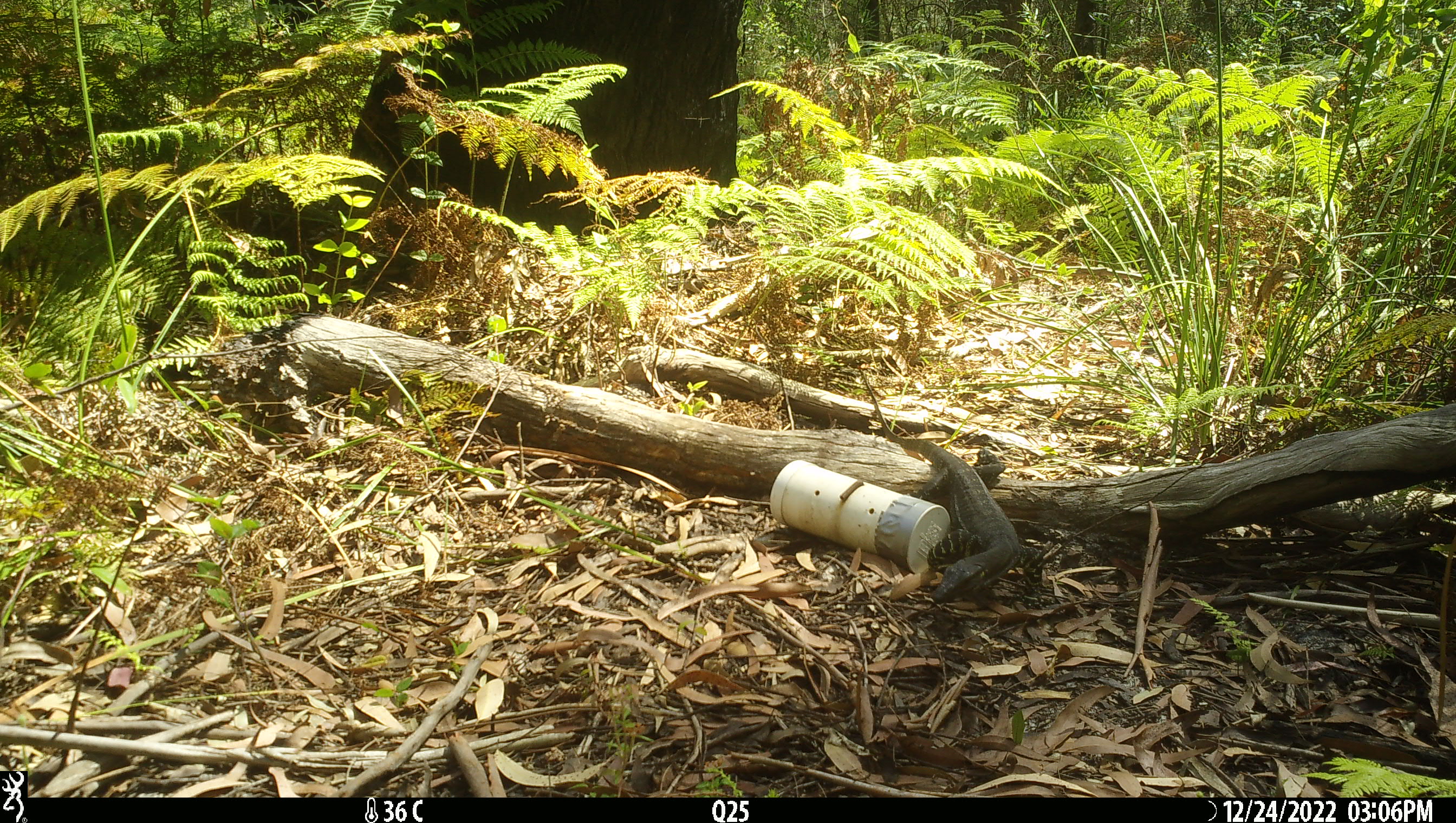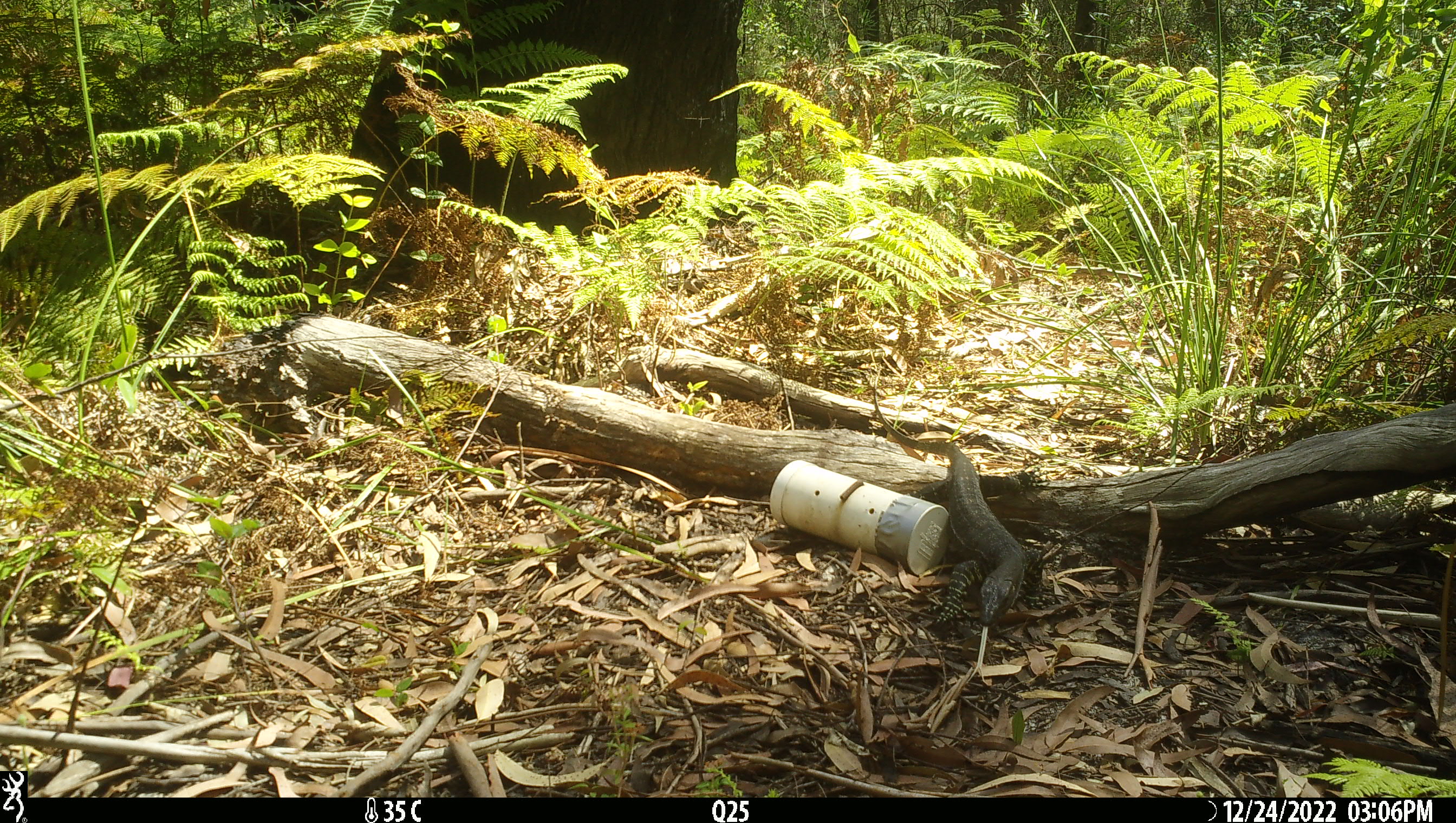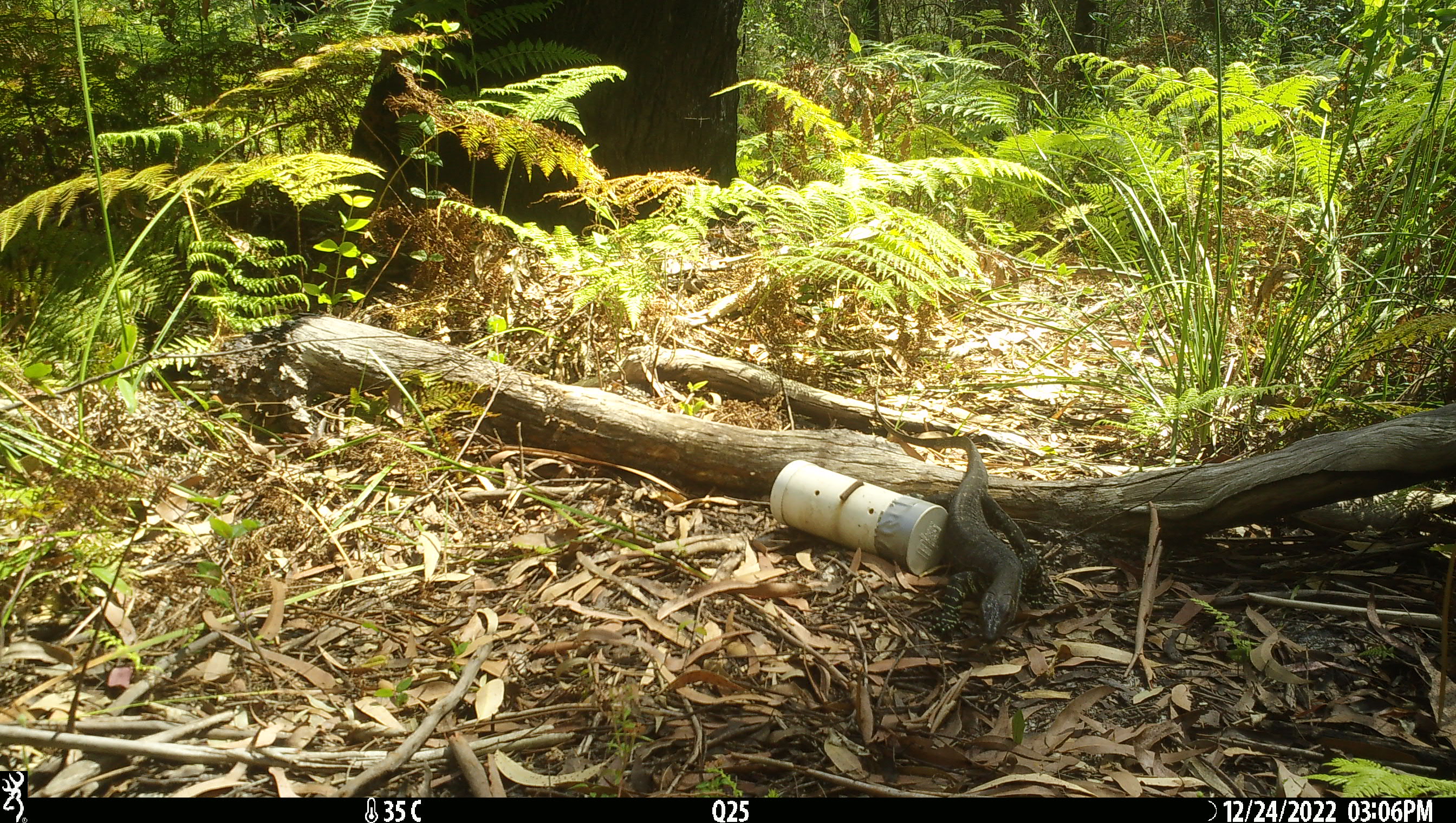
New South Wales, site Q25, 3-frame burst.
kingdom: Animalia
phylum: Chordata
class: Reptilia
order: Squamata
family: Varanidae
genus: Varanus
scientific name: Varanus varius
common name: lace monitor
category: goanna